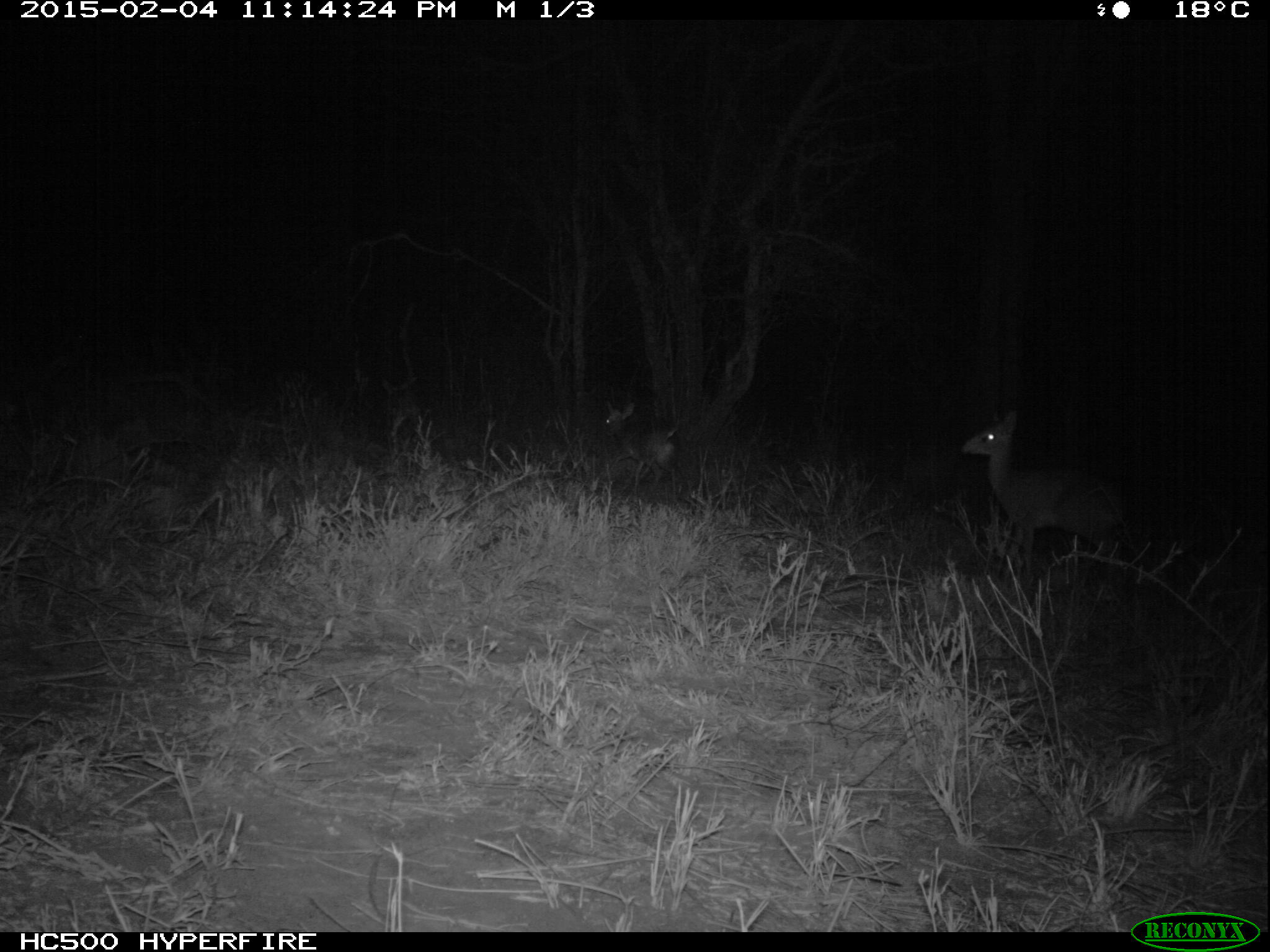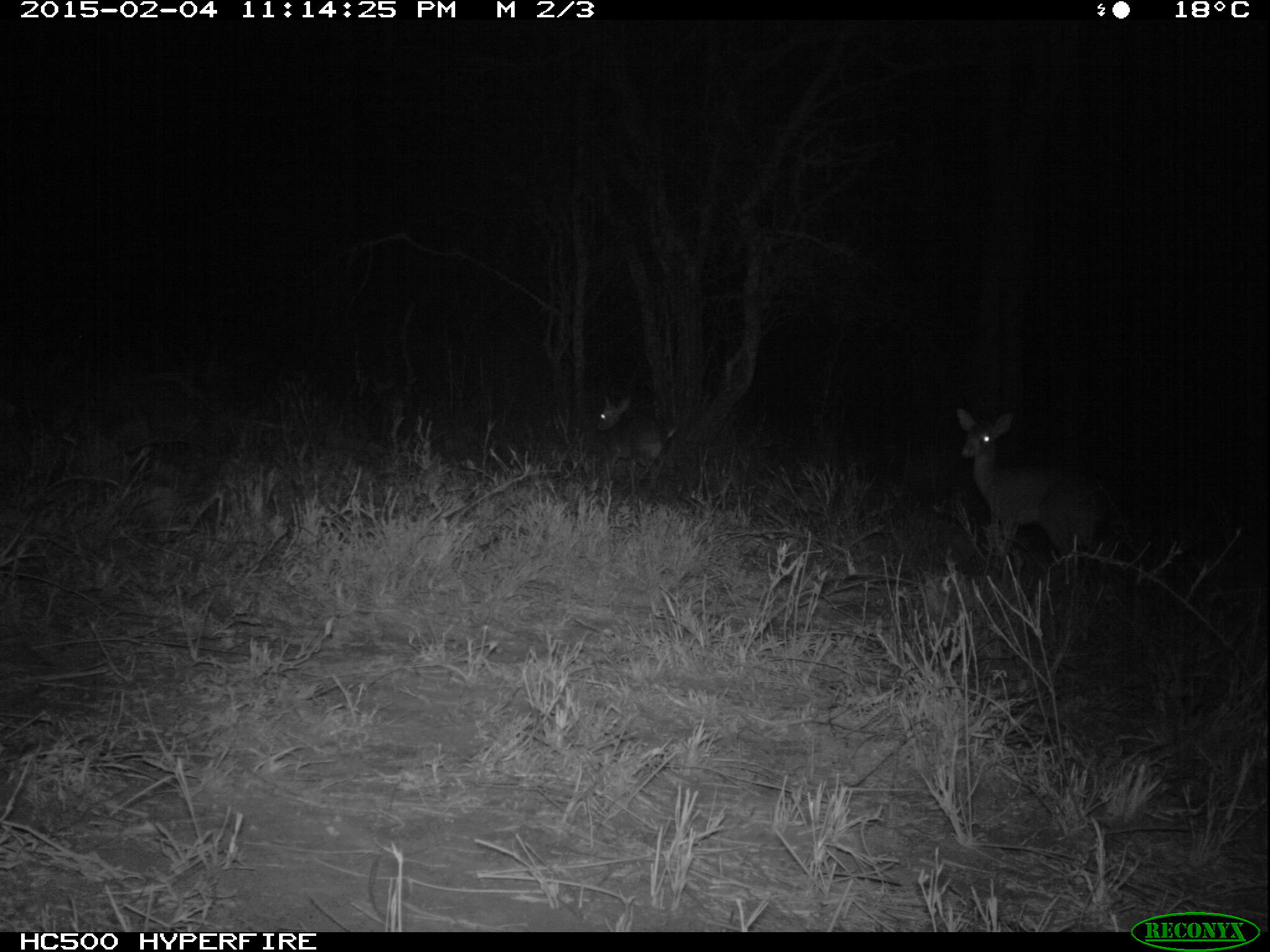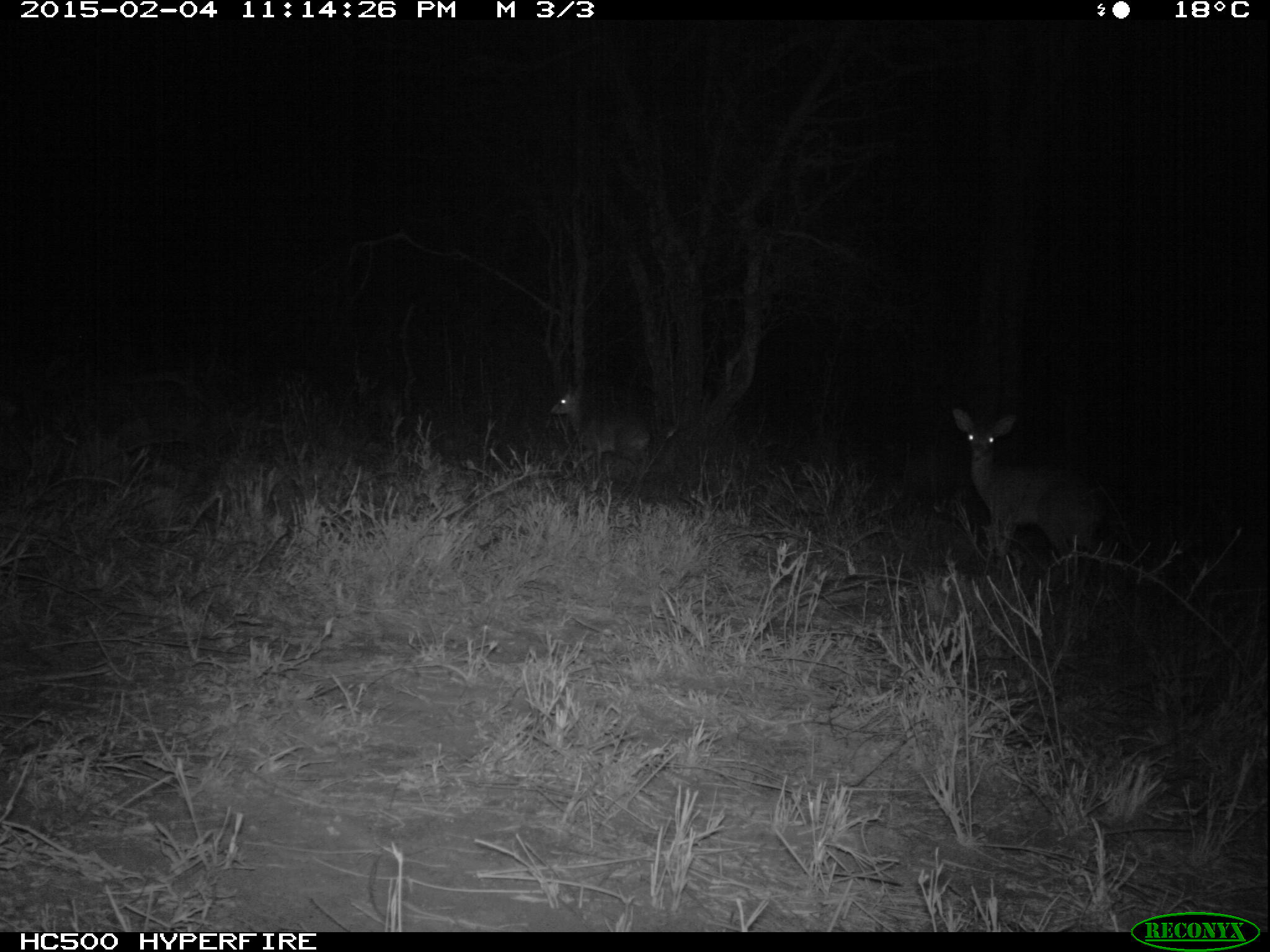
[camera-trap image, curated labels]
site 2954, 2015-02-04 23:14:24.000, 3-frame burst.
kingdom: Animalia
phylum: Chordata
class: Mammalia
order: Artiodactyla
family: Bovidae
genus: Madoqua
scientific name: Madoqua guentheri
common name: günther's dik-dik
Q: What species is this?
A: Madoqua guentheri (günther's dik-dik).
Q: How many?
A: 2.